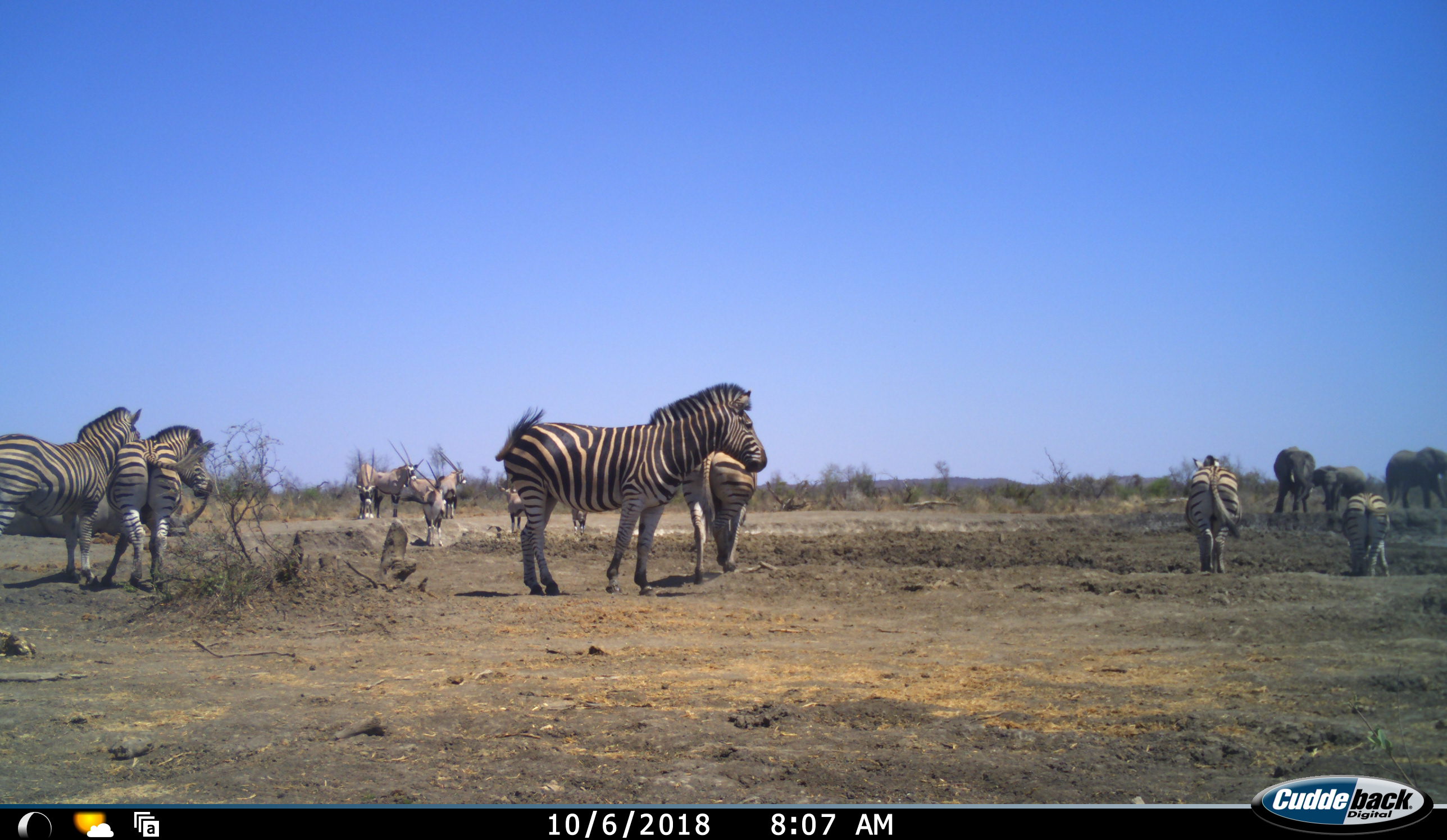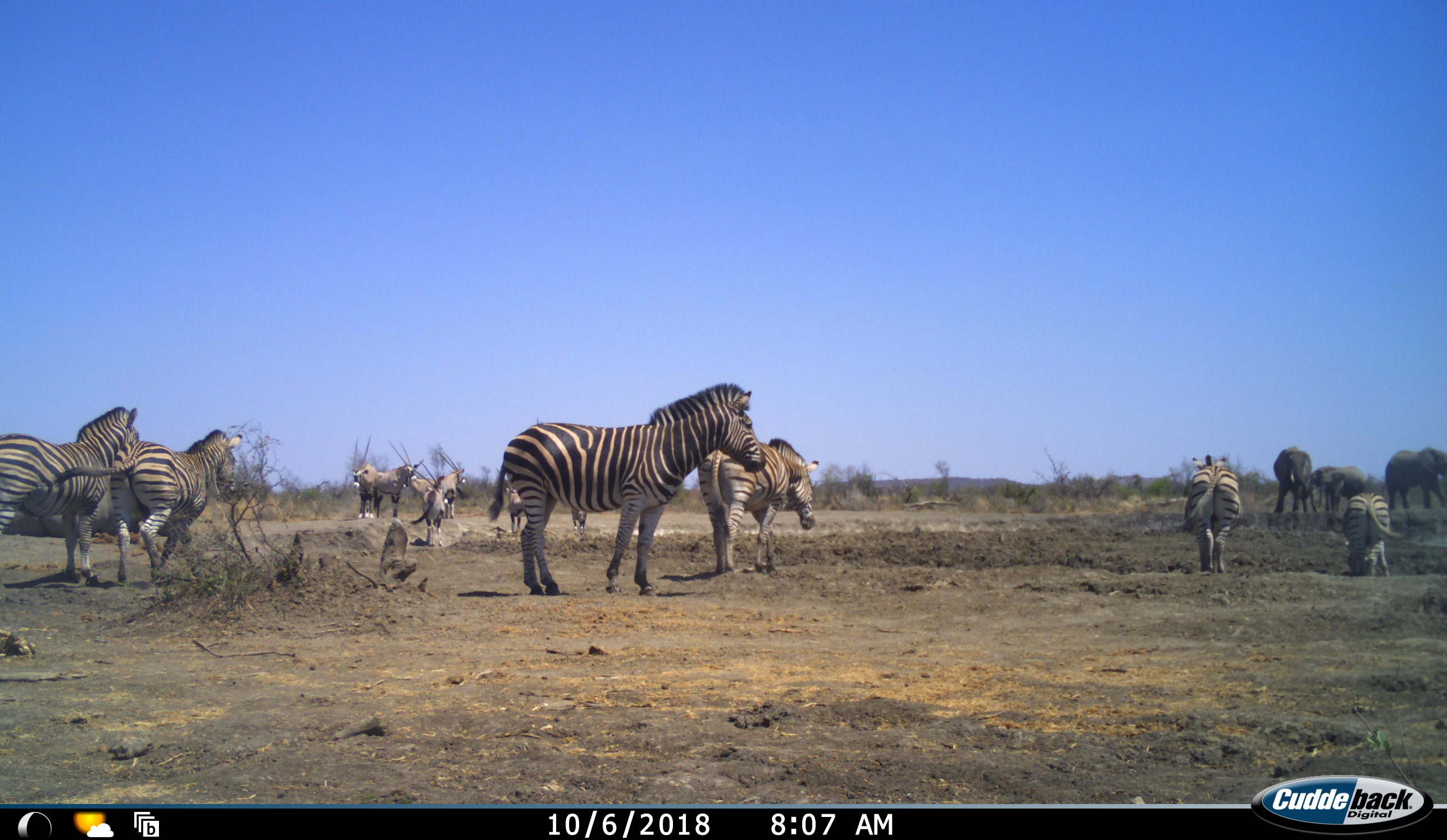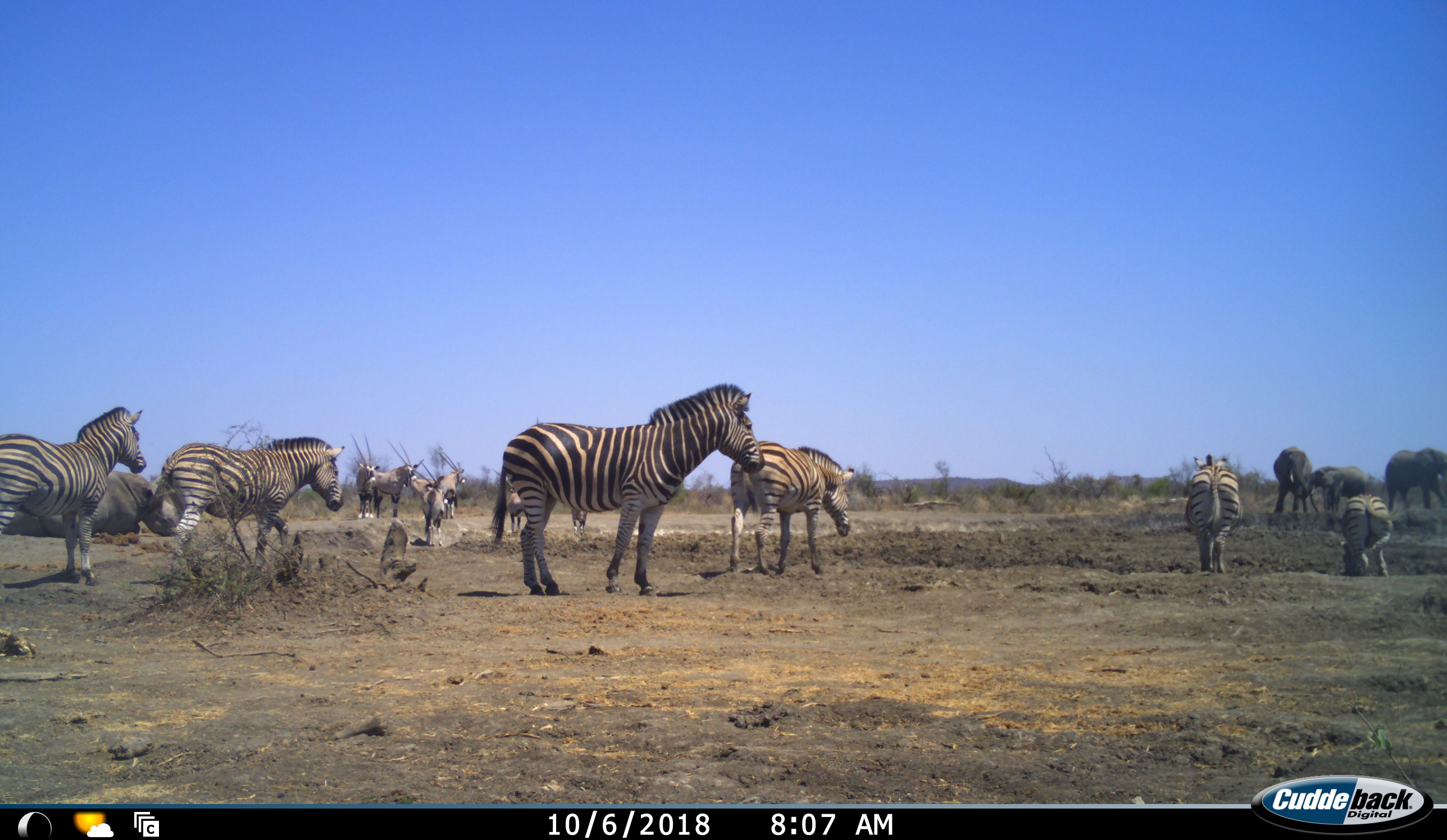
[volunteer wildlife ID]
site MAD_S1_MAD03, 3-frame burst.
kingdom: Animalia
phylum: Chordata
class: Mammalia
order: Proboscidea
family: Elephantidae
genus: Loxodonta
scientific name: Loxodonta africana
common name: african bush elephant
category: elephant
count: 3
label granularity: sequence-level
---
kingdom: Animalia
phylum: Chordata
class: Mammalia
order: Artiodactyla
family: Bovidae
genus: Oryx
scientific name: Oryx gazella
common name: gemsbok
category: oryx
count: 6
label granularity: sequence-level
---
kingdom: Animalia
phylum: Chordata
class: Mammalia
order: Perissodactyla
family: Equidae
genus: Equus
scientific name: Equus quagga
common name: plains zebra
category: zebraplains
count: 6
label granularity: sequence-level